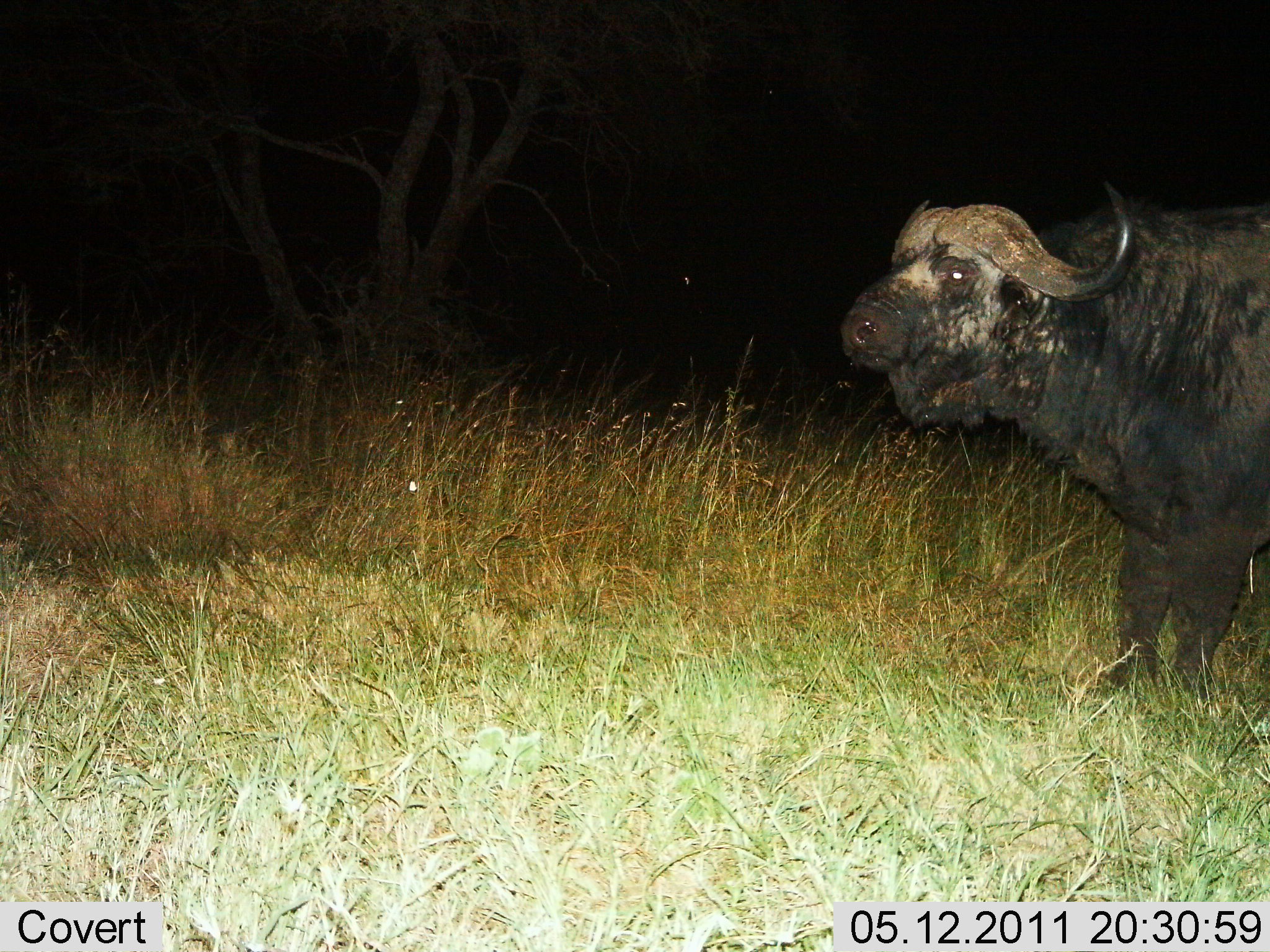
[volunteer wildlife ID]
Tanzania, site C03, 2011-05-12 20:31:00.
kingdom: Animalia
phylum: Chordata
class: Mammalia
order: Artiodactyla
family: Bovidae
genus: Syncerus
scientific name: Syncerus caffer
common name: cape buffalo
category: buffalo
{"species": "buffalo (cape buffalo) (Syncerus caffer)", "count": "1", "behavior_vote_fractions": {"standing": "73%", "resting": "0%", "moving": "27%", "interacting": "0%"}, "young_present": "0%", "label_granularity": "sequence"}